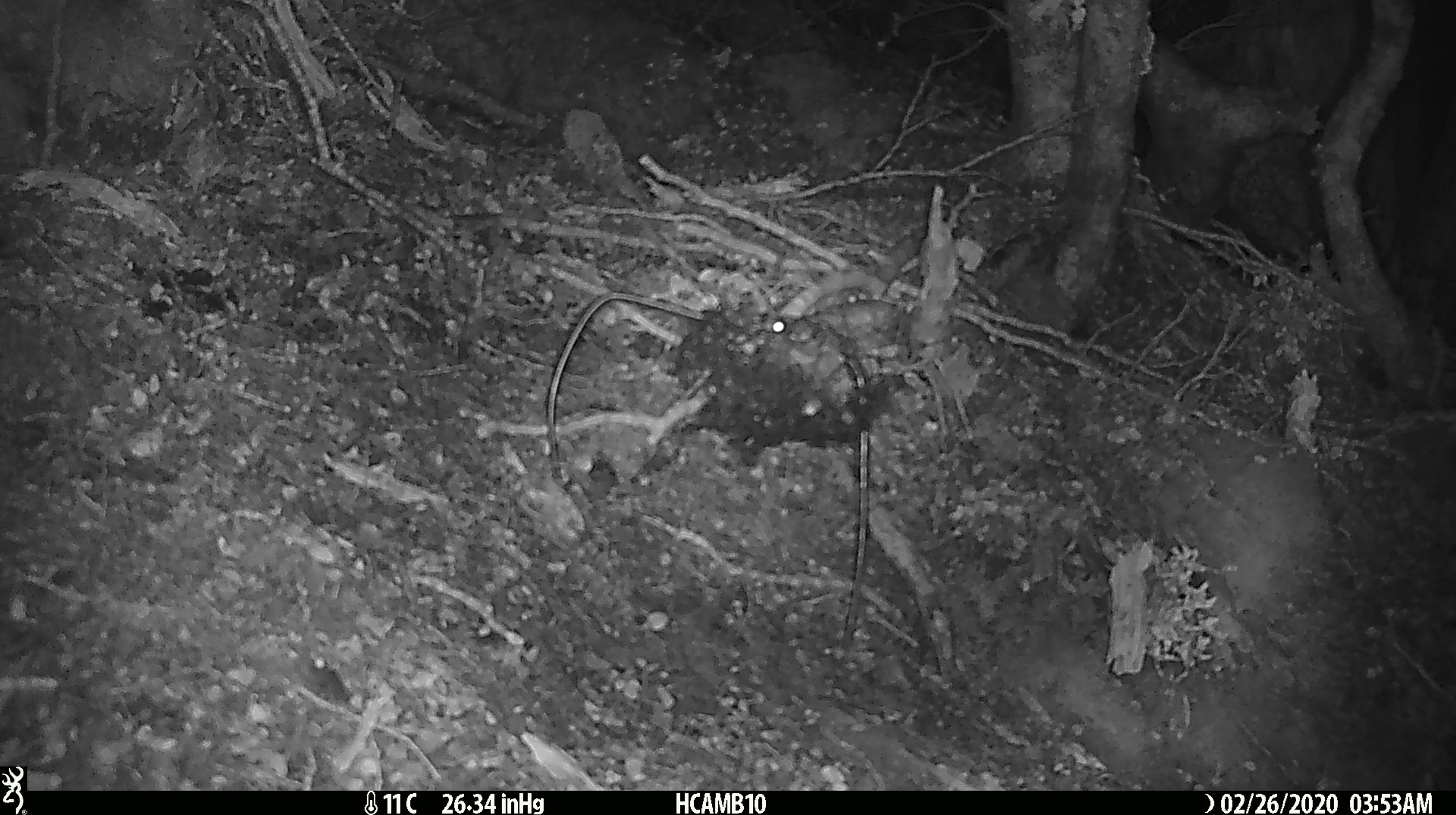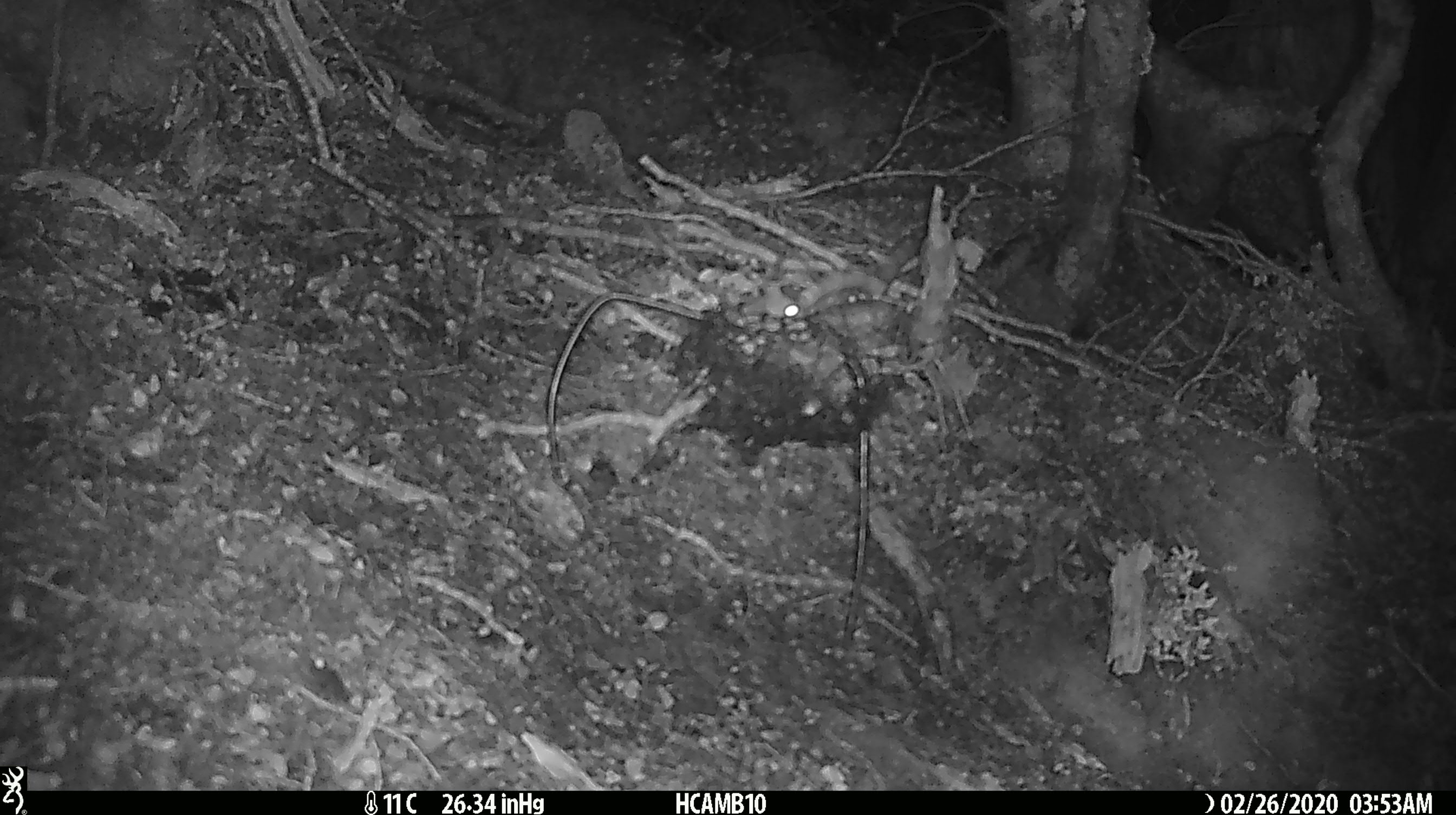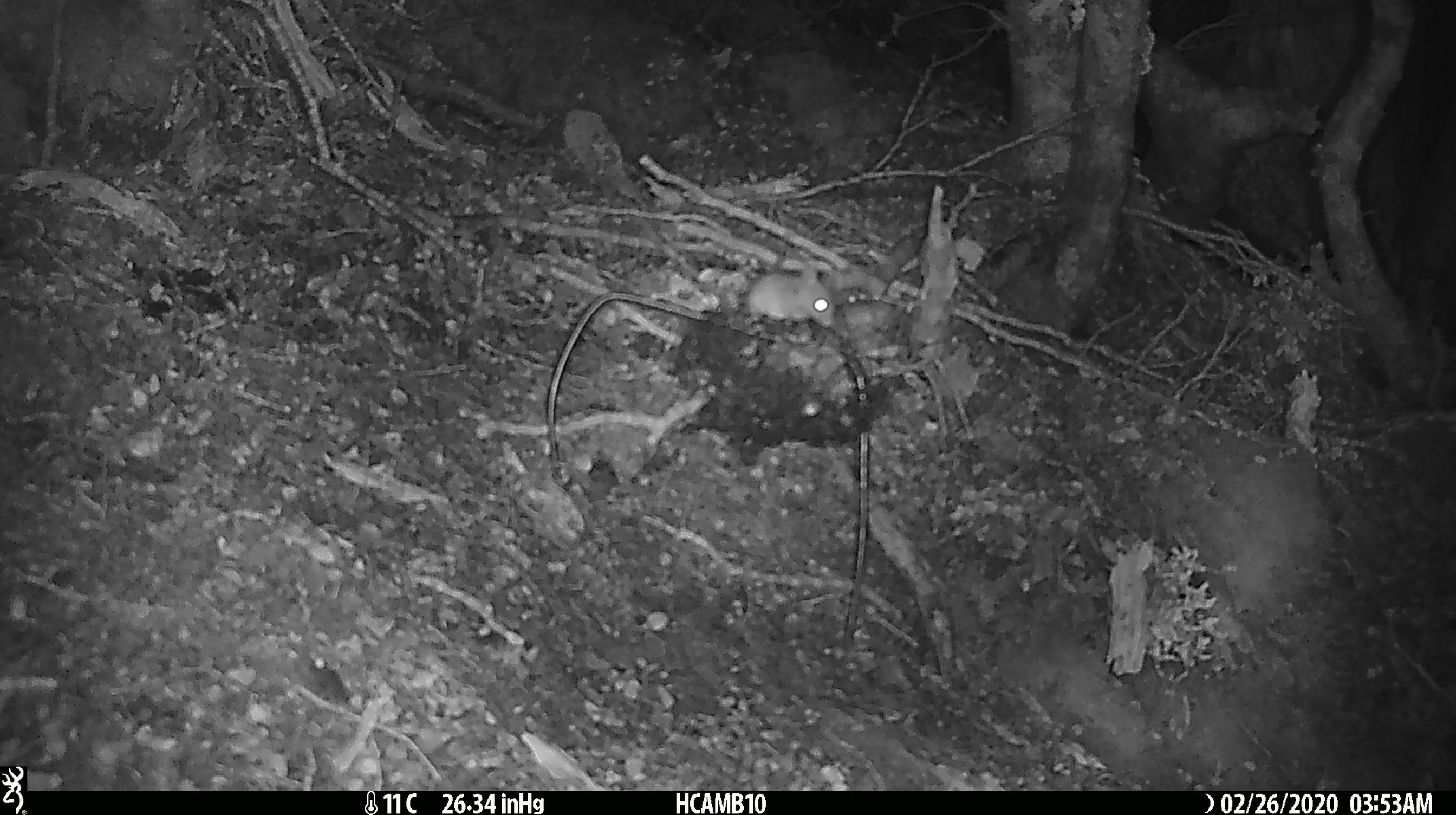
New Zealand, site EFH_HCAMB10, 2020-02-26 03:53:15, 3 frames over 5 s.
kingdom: Animalia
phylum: Chordata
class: Mammalia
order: Rodentia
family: Muridae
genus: Mus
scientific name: Mus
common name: mouse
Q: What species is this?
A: Mouse (Mus).